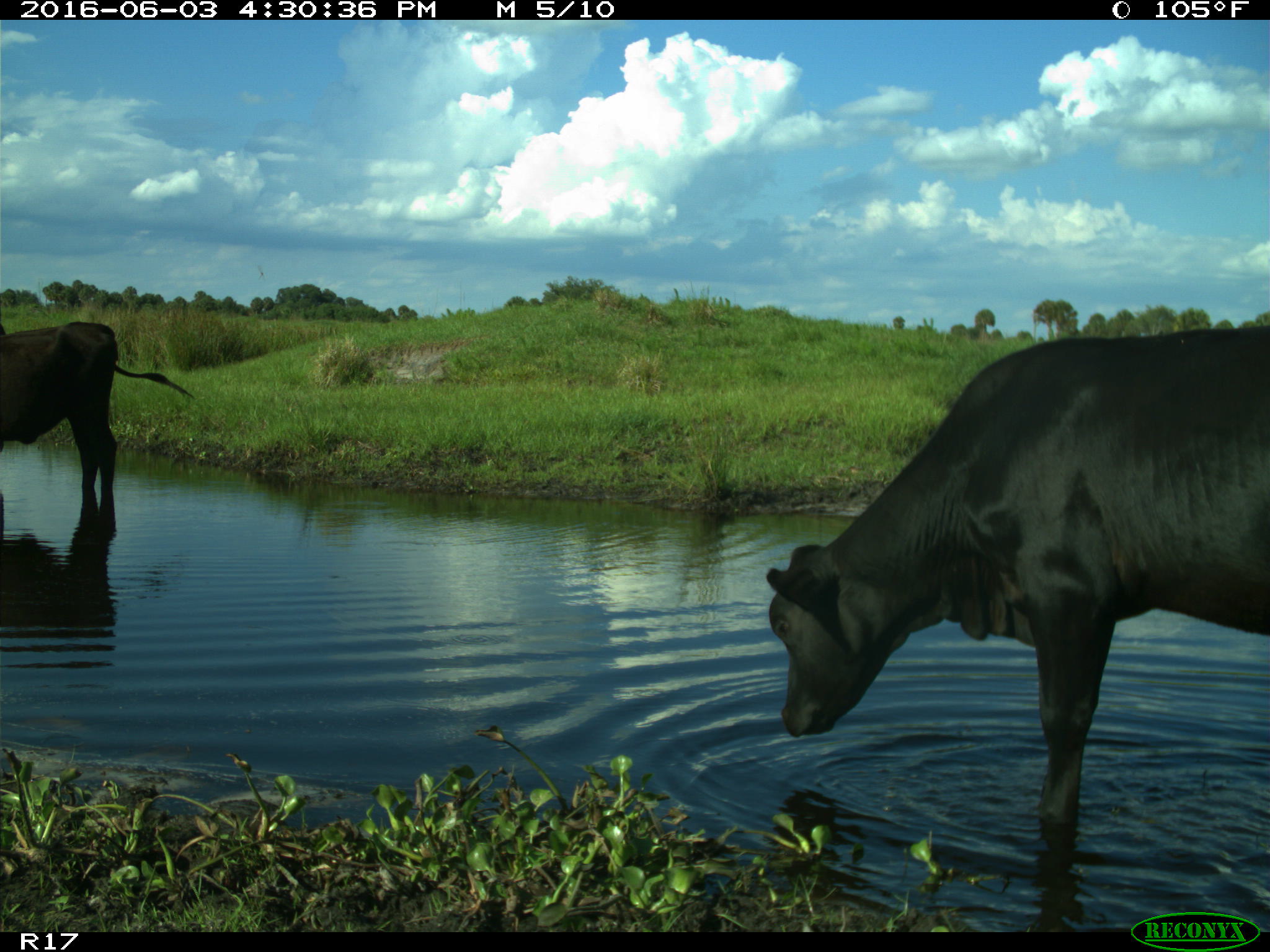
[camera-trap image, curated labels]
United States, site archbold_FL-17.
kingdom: Animalia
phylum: Chordata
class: Mammalia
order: Artiodactyla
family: Bovidae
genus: Bos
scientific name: Bos taurus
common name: domestic cow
Bos taurus (domestic cow).